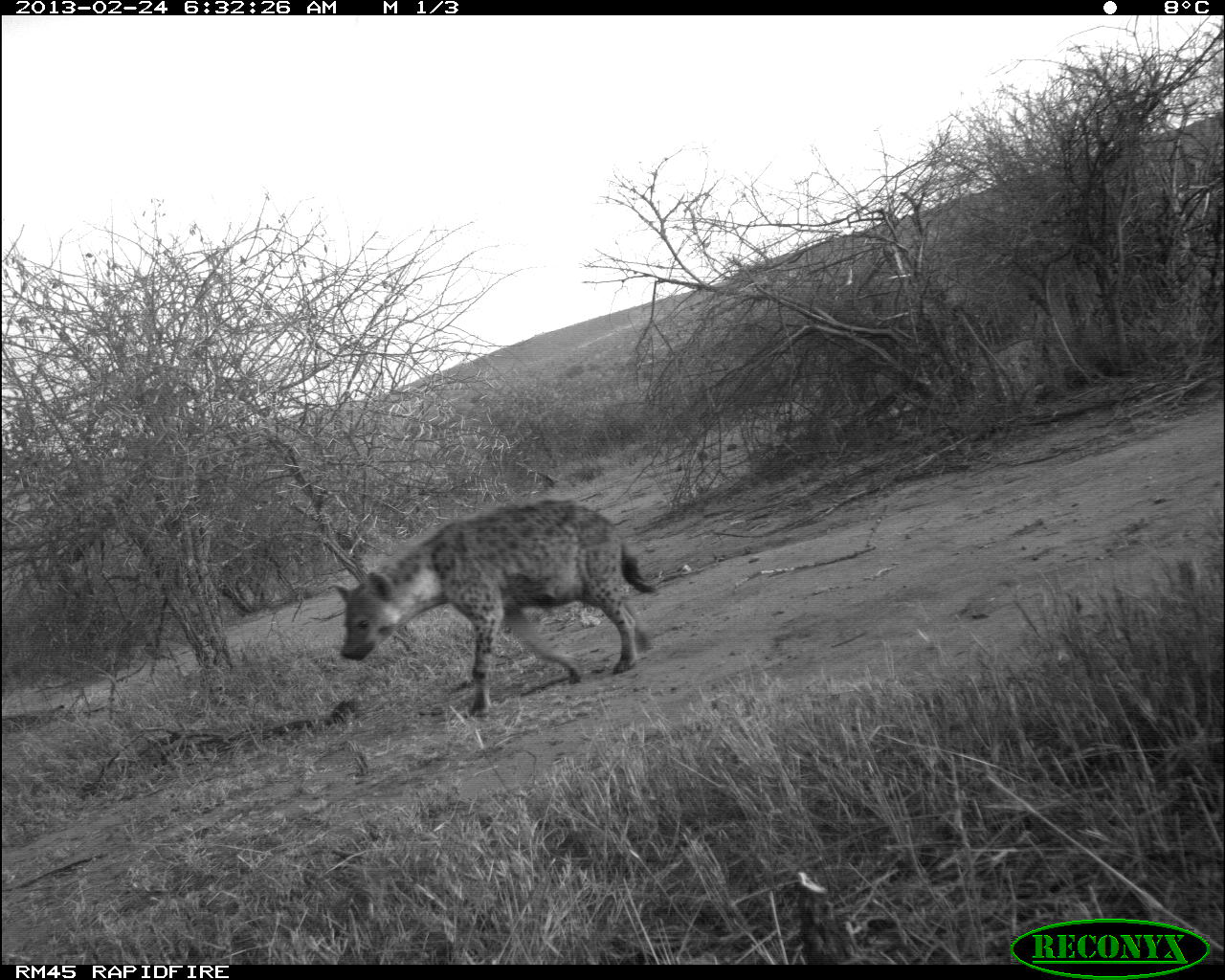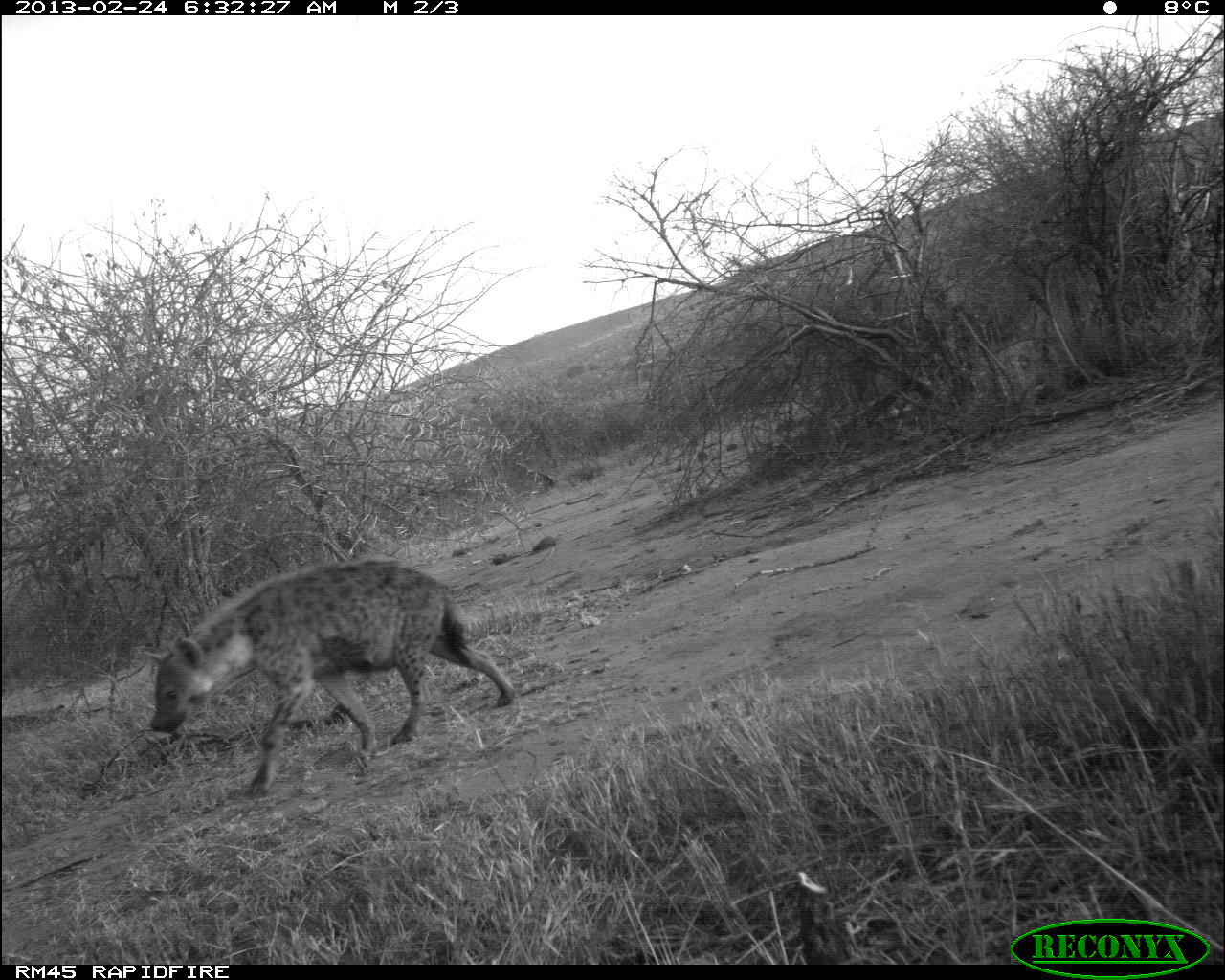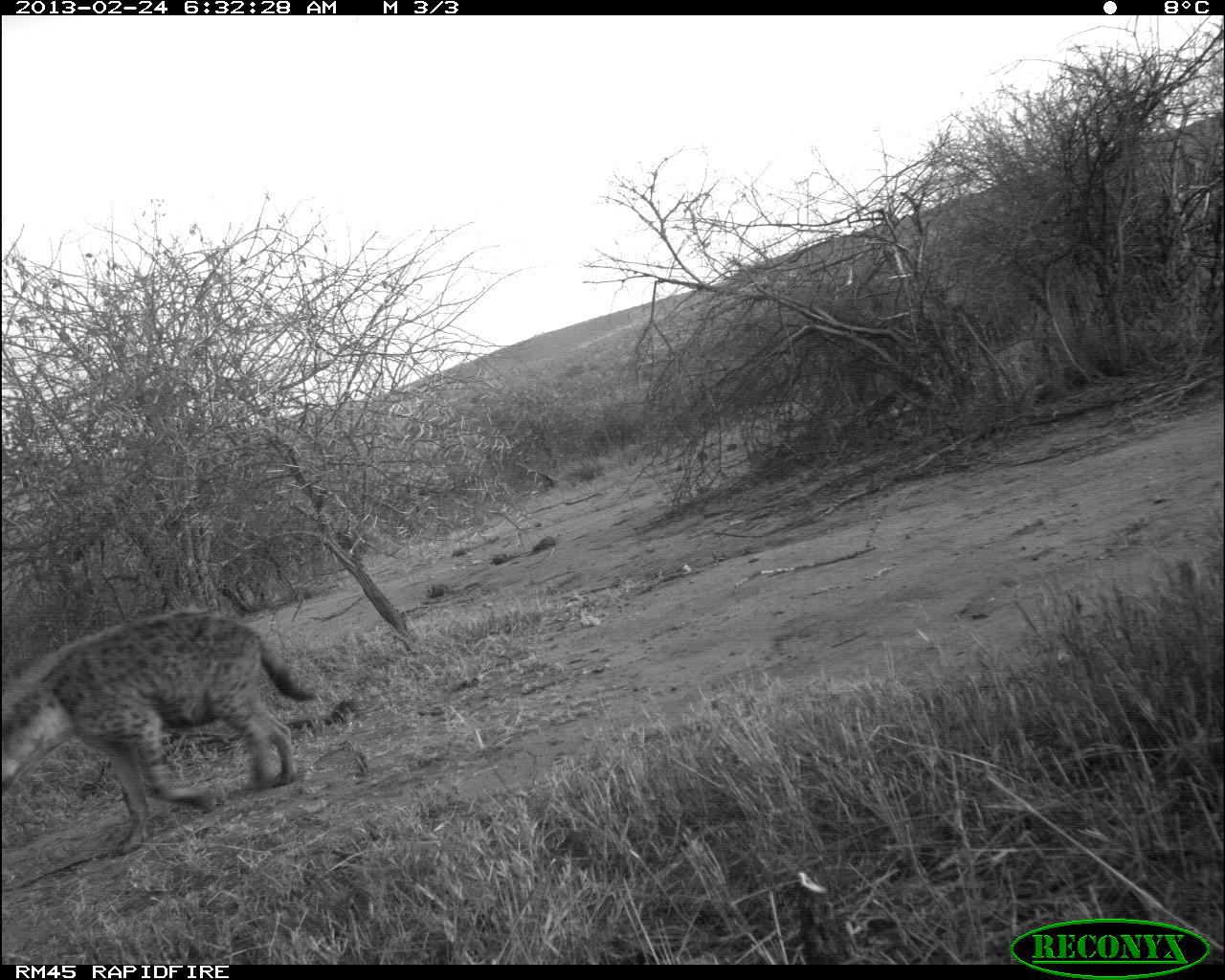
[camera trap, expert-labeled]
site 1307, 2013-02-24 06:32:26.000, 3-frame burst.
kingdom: Animalia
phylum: Chordata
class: Mammalia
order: Carnivora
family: Hyaenidae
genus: Crocuta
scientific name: Crocuta crocuta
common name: spotted hyena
Crocuta crocuta (spotted hyena), count 1.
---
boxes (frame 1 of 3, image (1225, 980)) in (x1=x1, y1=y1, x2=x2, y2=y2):
crocuta crocuta: (x1=335, y1=498, x2=657, y2=720)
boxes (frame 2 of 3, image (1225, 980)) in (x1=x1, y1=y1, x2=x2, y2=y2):
crocuta crocuta: (x1=143, y1=560, x2=514, y2=798)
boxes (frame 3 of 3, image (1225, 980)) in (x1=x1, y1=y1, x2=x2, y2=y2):
crocuta crocuta: (x1=1, y1=613, x2=310, y2=853)